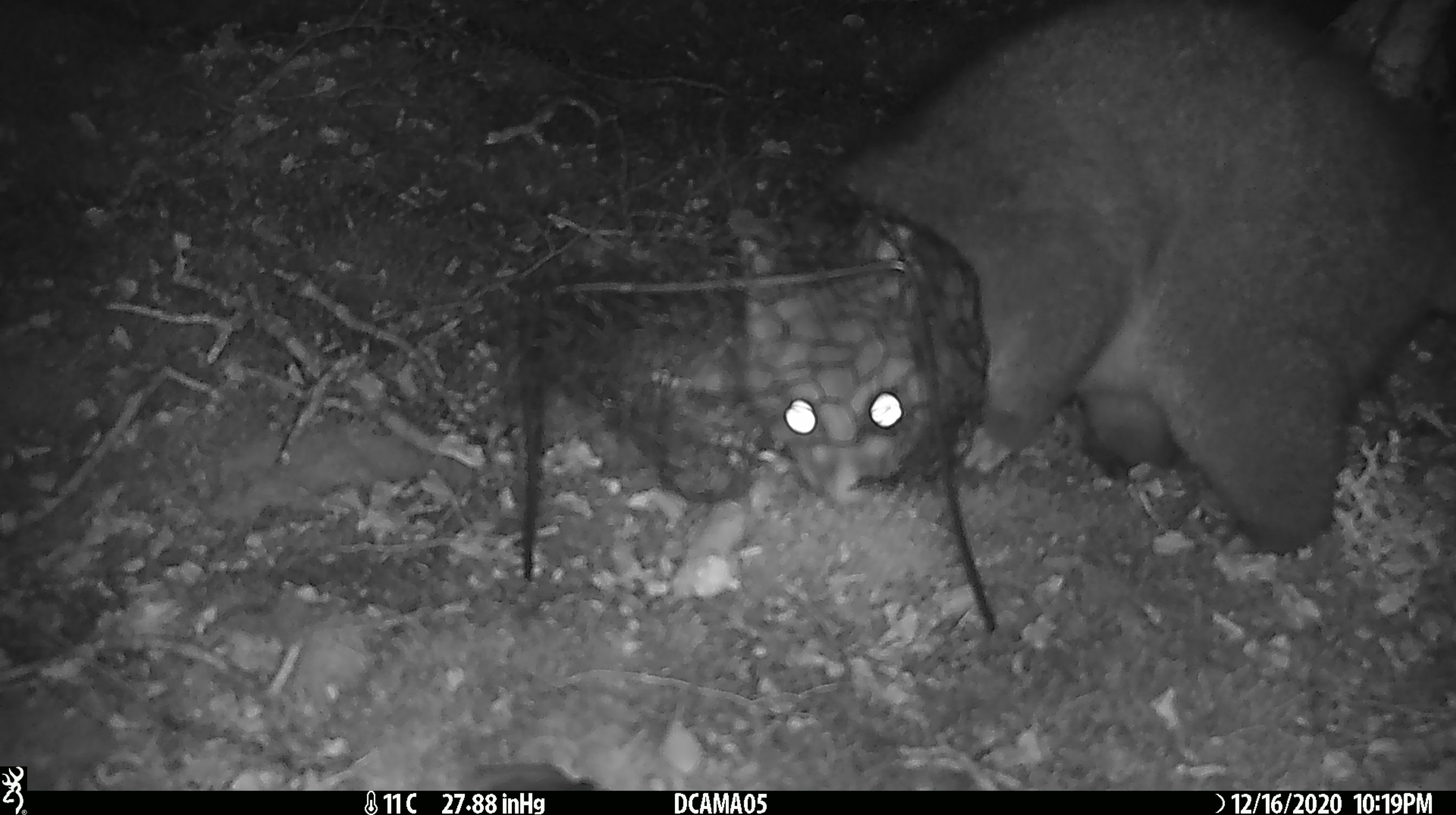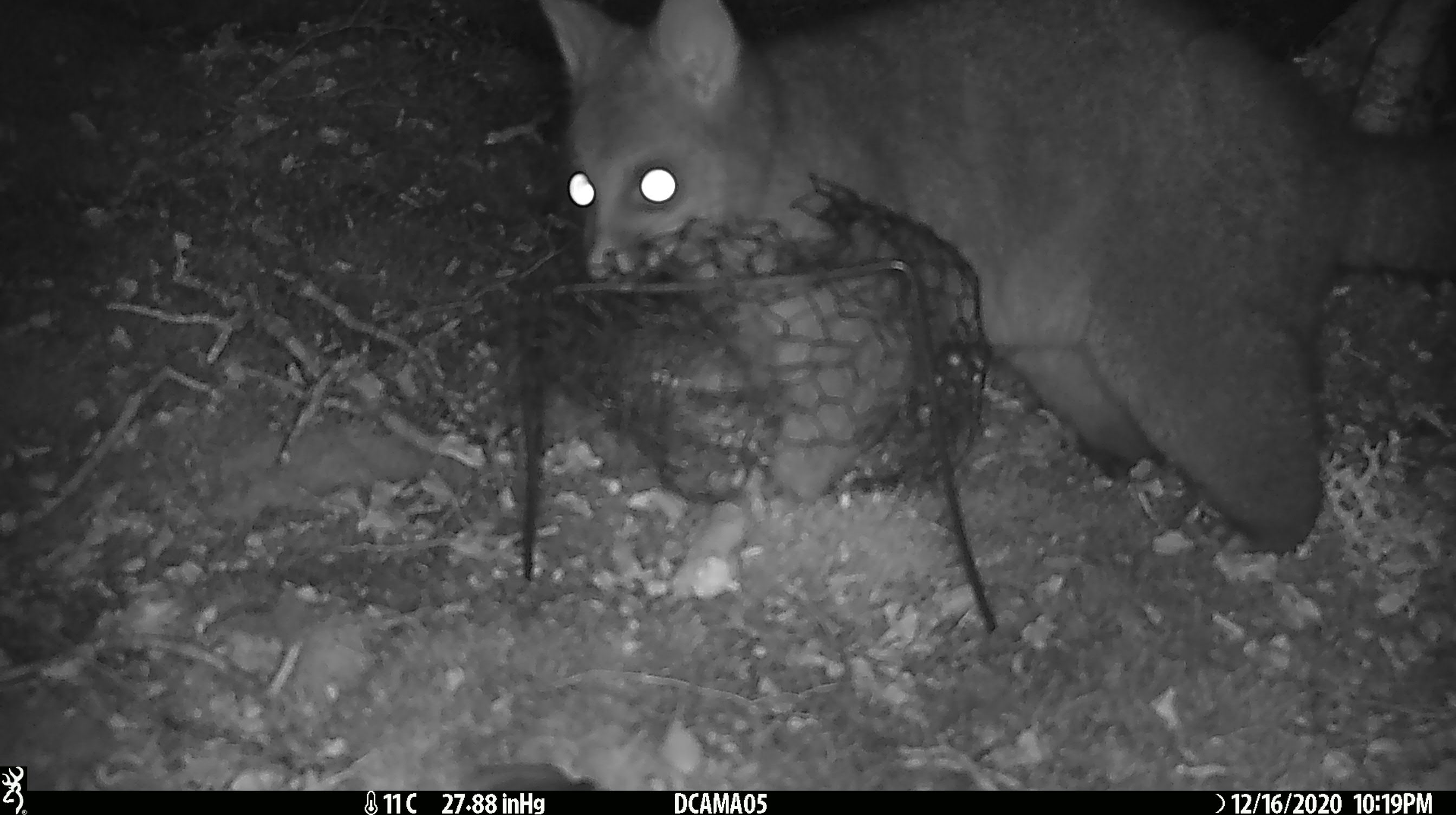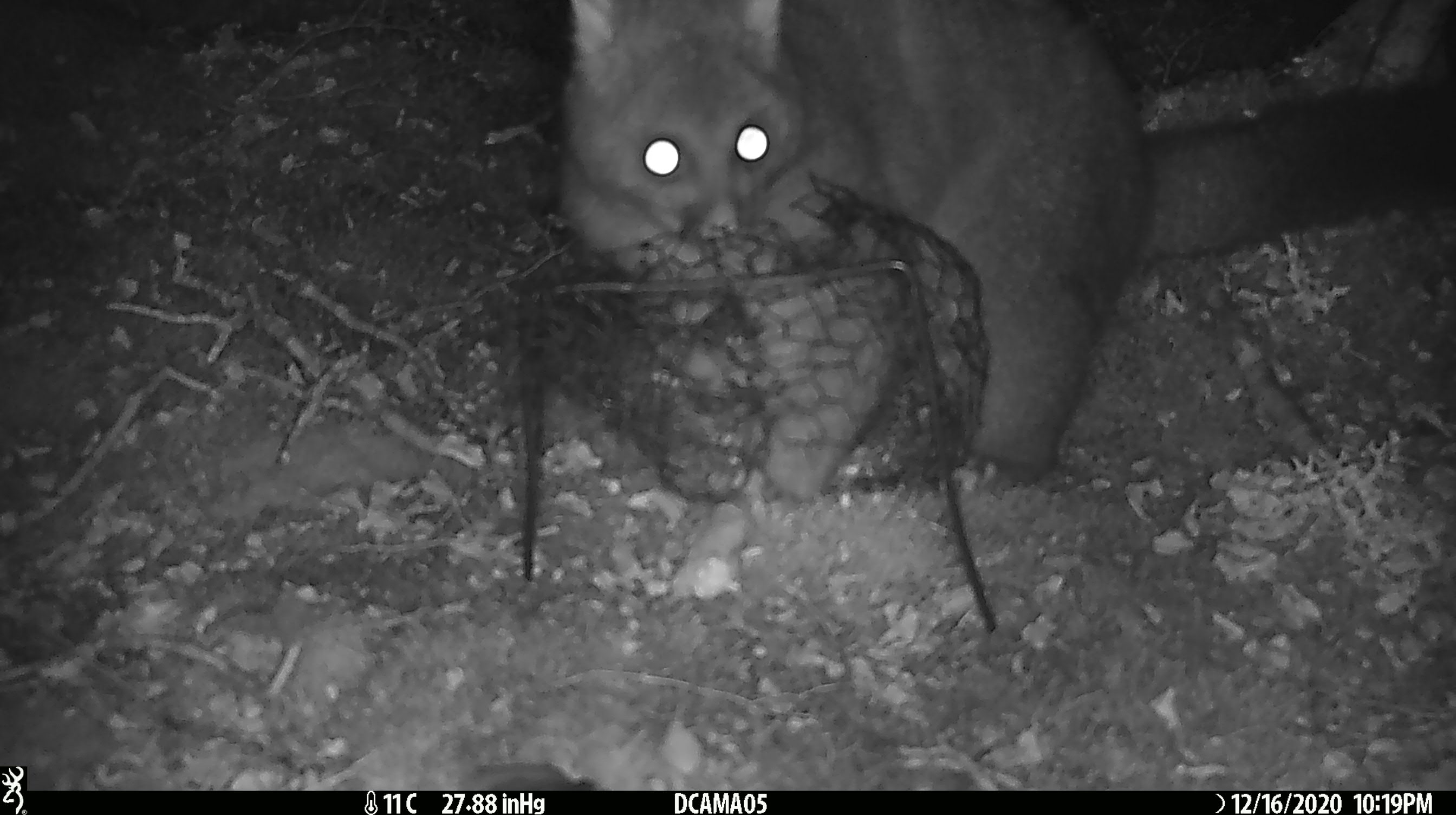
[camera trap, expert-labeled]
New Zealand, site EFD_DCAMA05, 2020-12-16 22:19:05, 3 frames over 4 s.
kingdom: Animalia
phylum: Chordata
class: Mammalia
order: Diprotodontia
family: Phalangeridae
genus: Trichosurus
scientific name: Trichosurus vulpecula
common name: common brushtail possum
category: possum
Possum (common brushtail possum) (Trichosurus vulpecula).